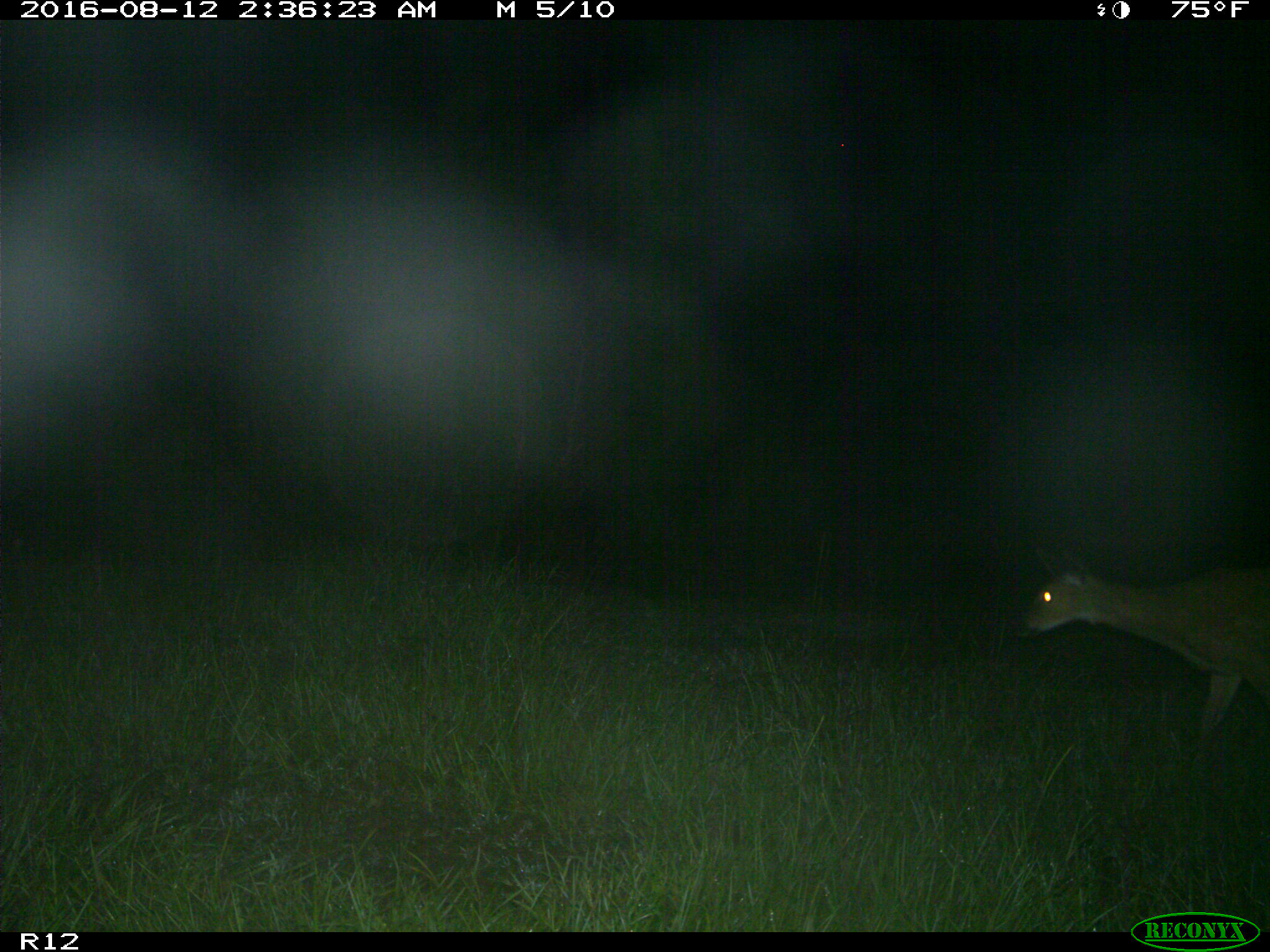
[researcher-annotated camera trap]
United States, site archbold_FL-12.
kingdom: Animalia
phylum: Chordata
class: Mammalia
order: Artiodactyla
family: Cervidae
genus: Odocoileus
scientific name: Odocoileus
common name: deer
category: unidentified deer